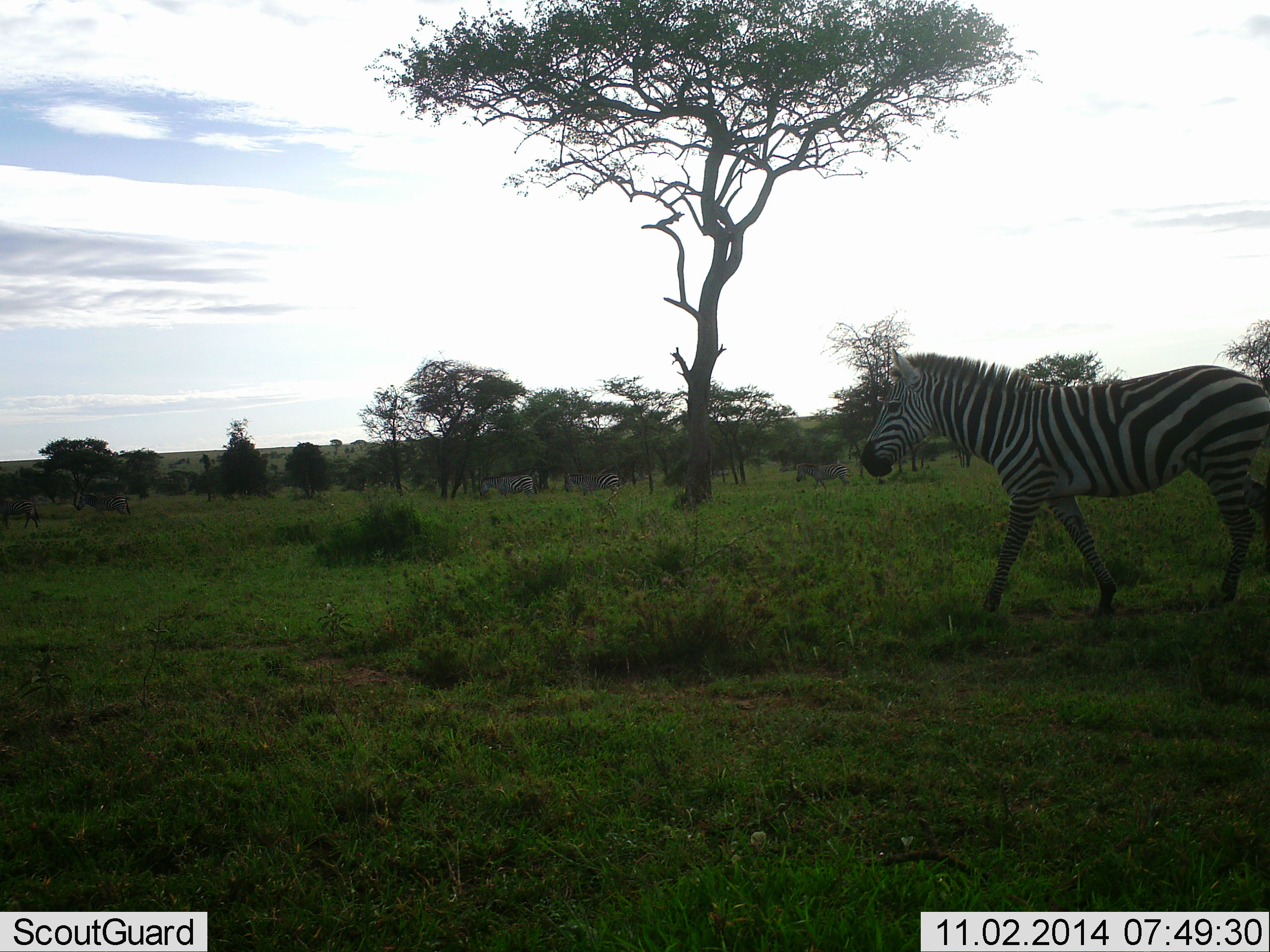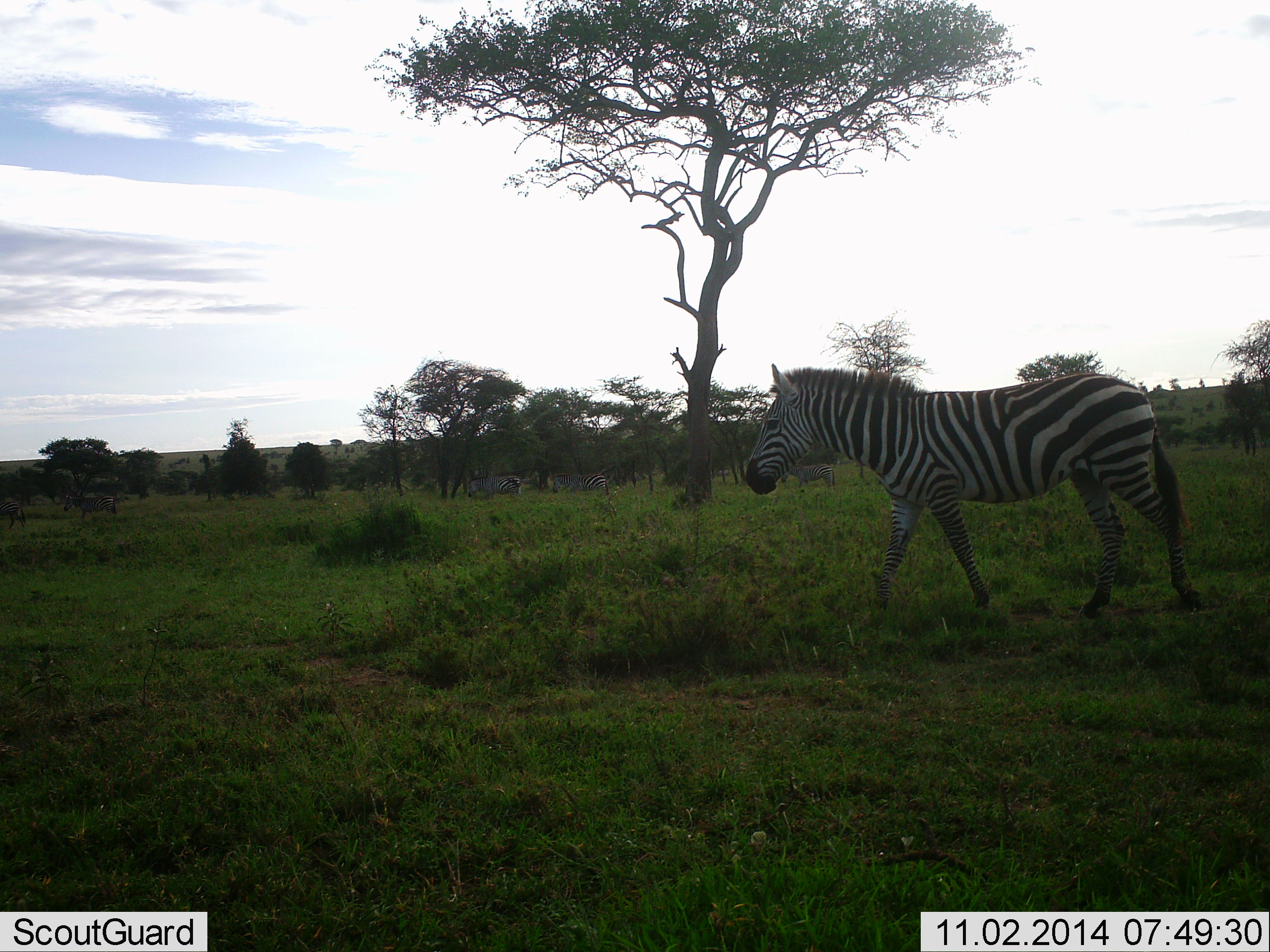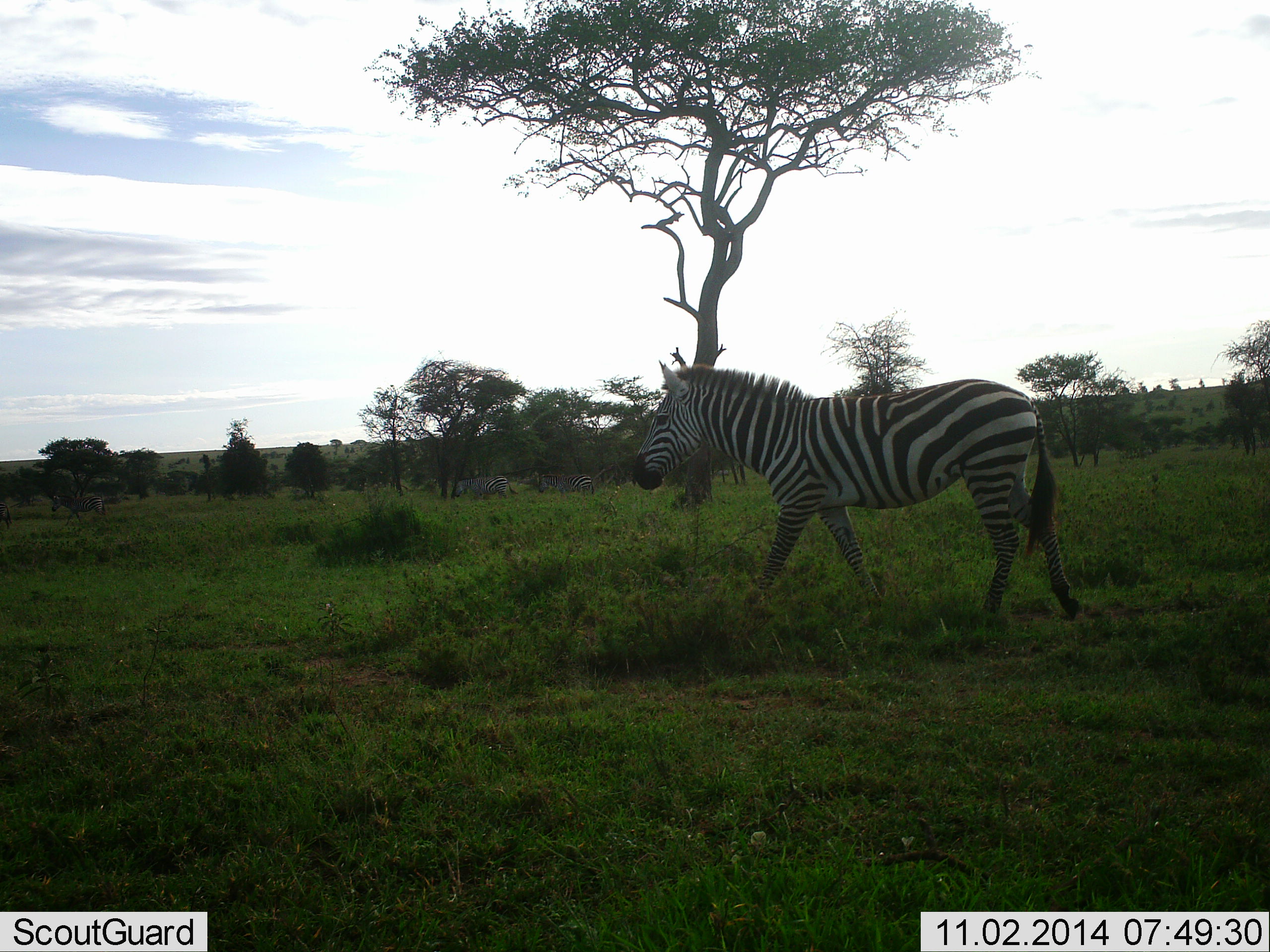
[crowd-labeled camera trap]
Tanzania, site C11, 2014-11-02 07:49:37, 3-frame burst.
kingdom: Animalia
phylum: Chordata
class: Mammalia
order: Perissodactyla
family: Equidae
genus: Equus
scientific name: Equus quagga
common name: plains zebra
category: zebra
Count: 3.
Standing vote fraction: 10%.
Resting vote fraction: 0%.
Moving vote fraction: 90%.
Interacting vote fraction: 0%.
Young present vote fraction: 0%.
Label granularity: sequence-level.